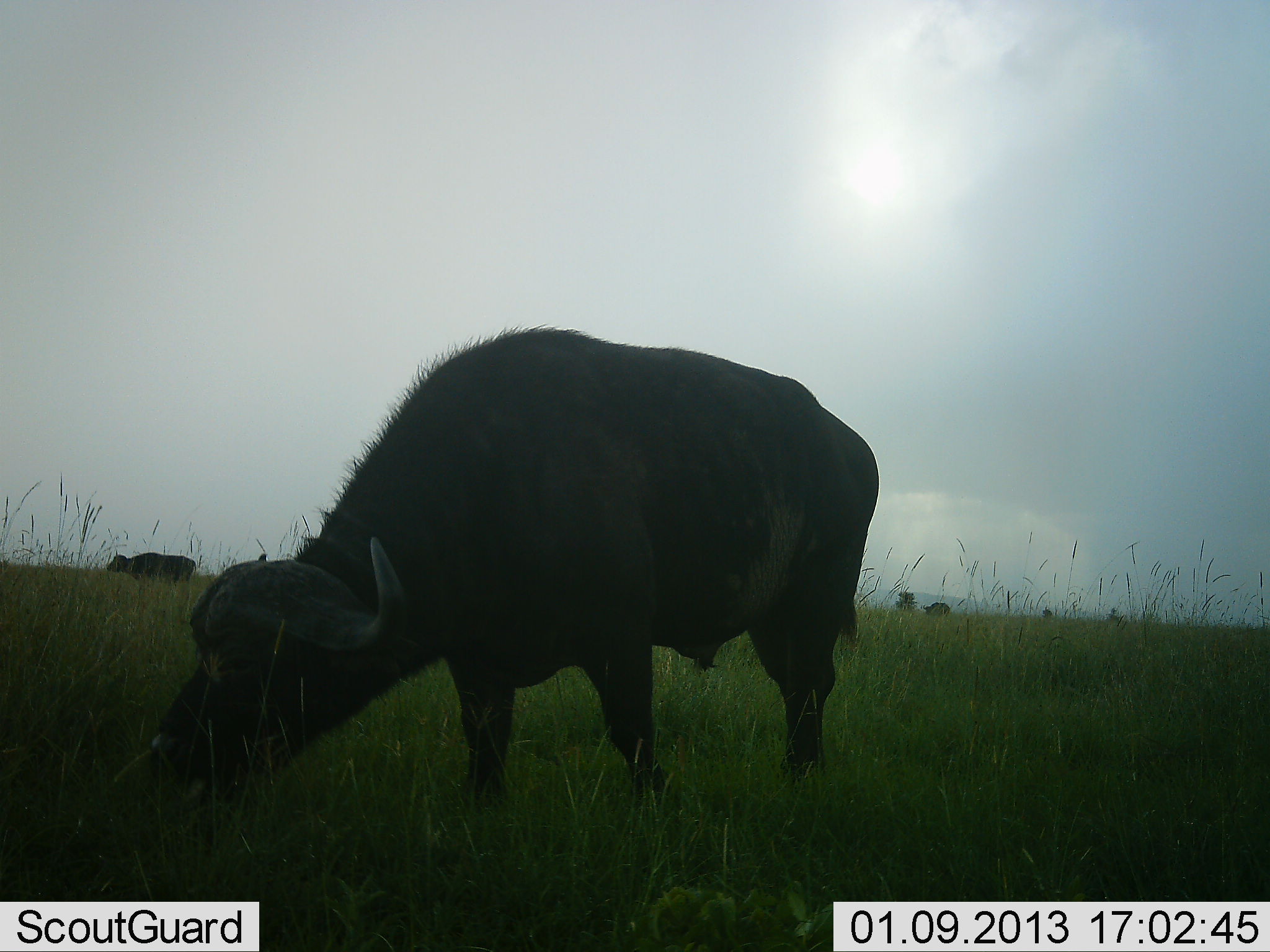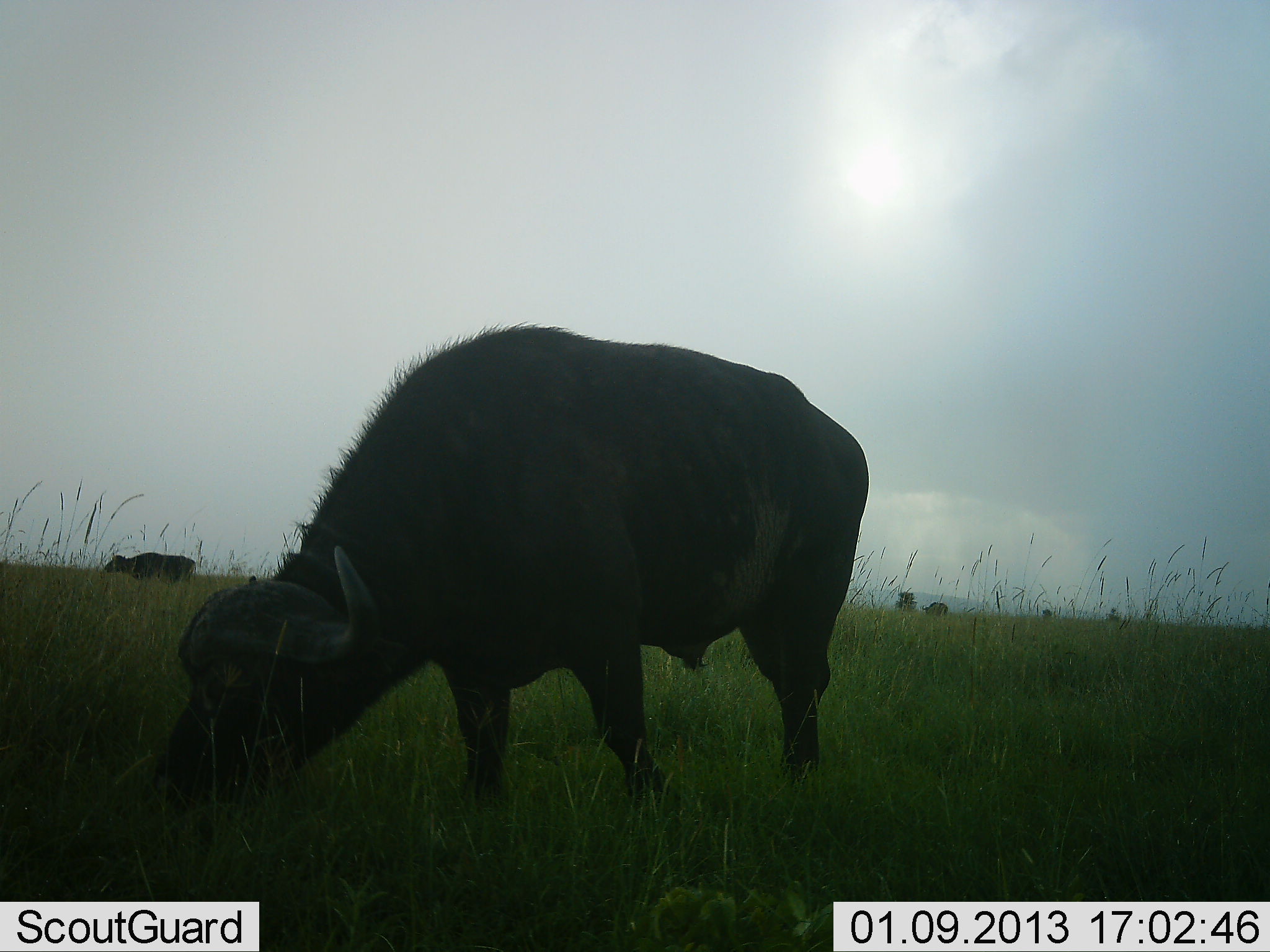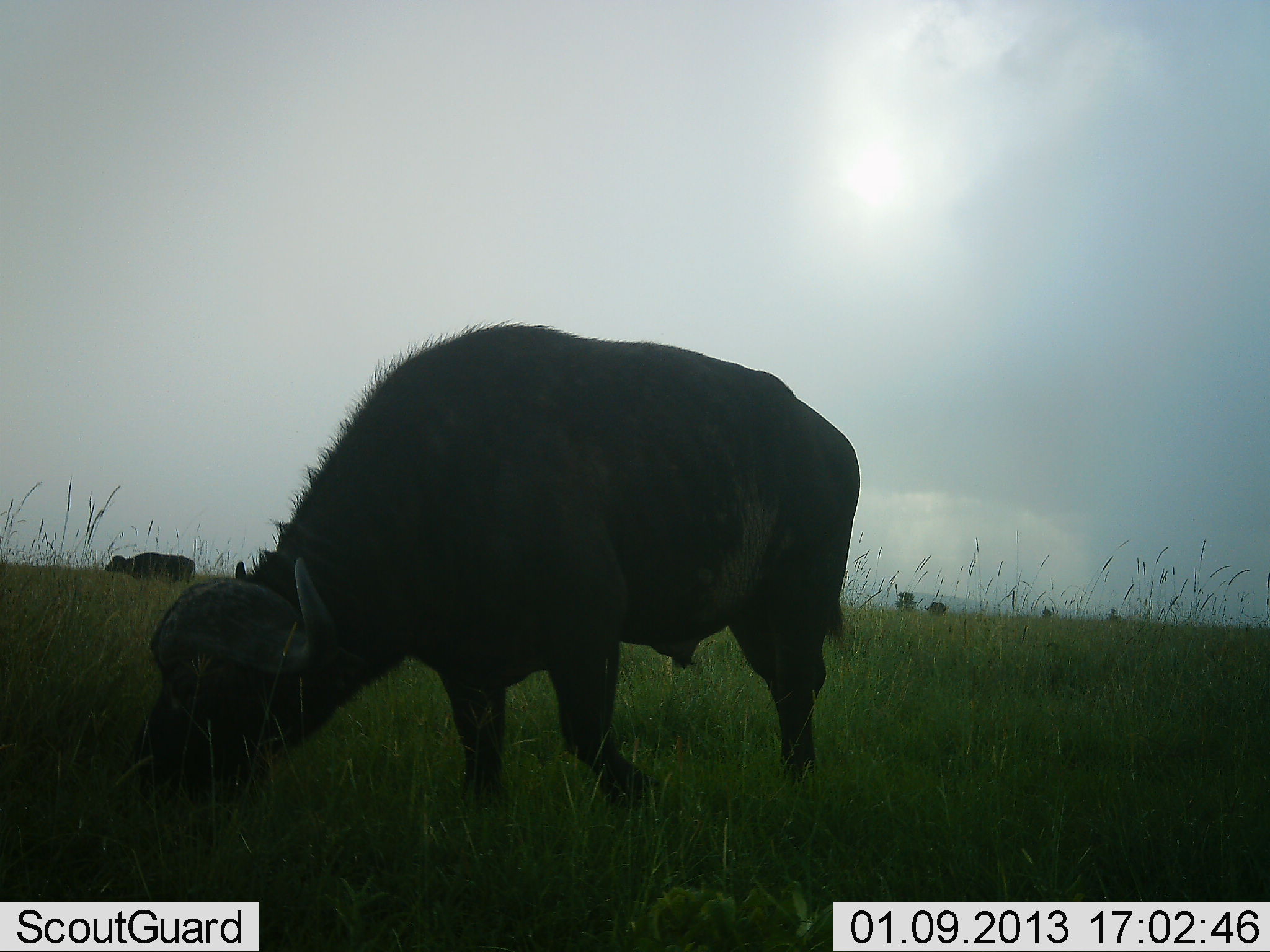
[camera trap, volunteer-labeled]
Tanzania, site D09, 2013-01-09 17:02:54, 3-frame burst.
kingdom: Animalia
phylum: Chordata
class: Mammalia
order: Artiodactyla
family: Bovidae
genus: Syncerus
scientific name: Syncerus caffer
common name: cape buffalo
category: buffalo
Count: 3.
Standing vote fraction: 30%.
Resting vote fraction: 0%.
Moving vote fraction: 20%.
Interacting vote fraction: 0%.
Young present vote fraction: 0%.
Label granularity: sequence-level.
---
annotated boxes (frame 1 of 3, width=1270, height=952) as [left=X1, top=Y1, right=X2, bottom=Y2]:
animal: [left=144, top=328, right=879, bottom=819]; [left=105, top=549, right=197, bottom=584]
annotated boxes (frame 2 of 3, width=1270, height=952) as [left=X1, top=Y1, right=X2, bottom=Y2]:
animal: [left=160, top=326, right=869, bottom=824]; [left=100, top=552, right=196, bottom=591]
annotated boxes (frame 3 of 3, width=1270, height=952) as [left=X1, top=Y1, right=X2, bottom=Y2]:
animal: [left=131, top=324, right=861, bottom=821]; [left=104, top=550, right=199, bottom=587]